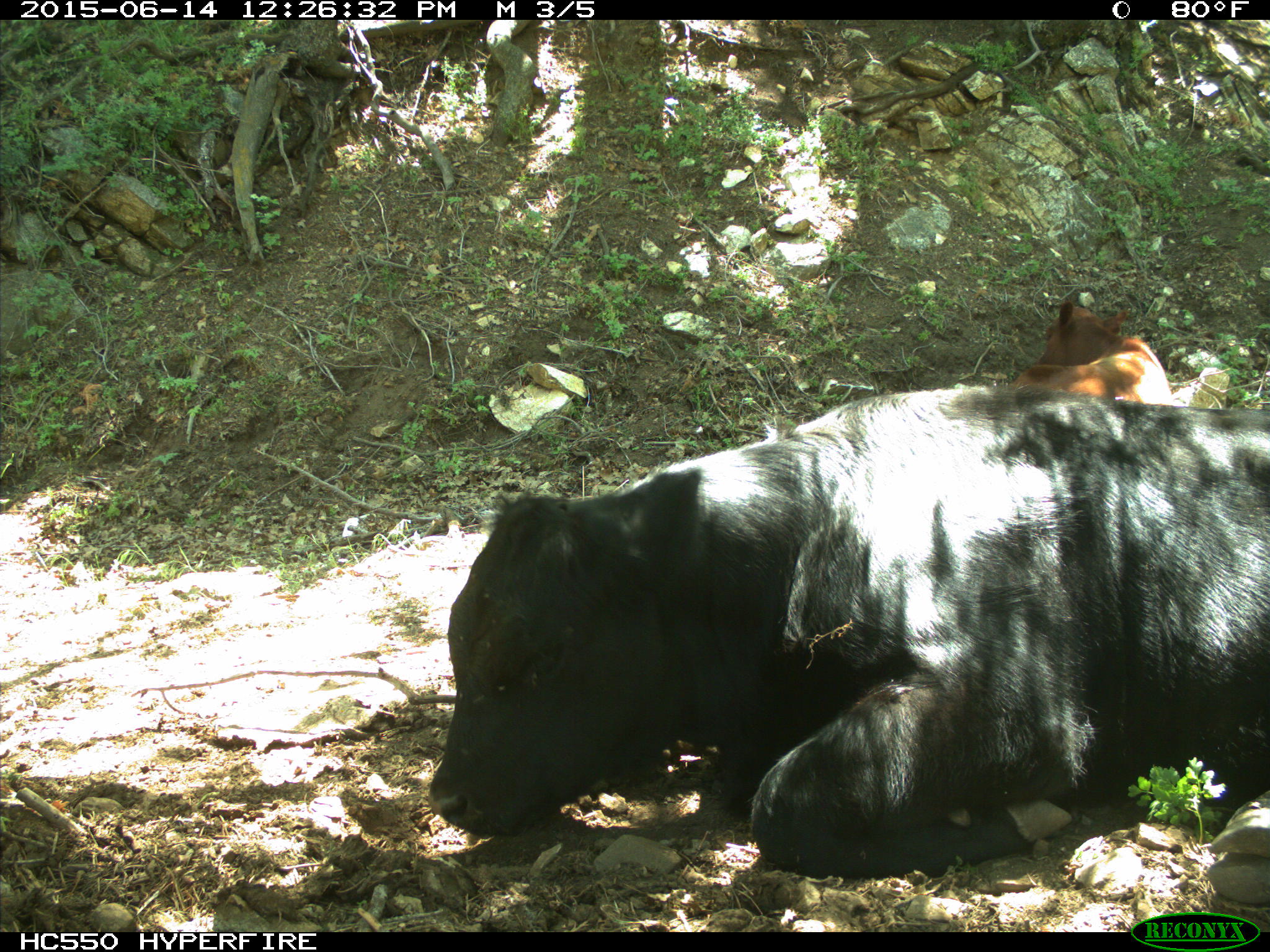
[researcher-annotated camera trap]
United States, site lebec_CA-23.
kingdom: Animalia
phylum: Chordata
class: Mammalia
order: Artiodactyla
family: Bovidae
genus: Bos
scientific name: Bos taurus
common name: domestic cow